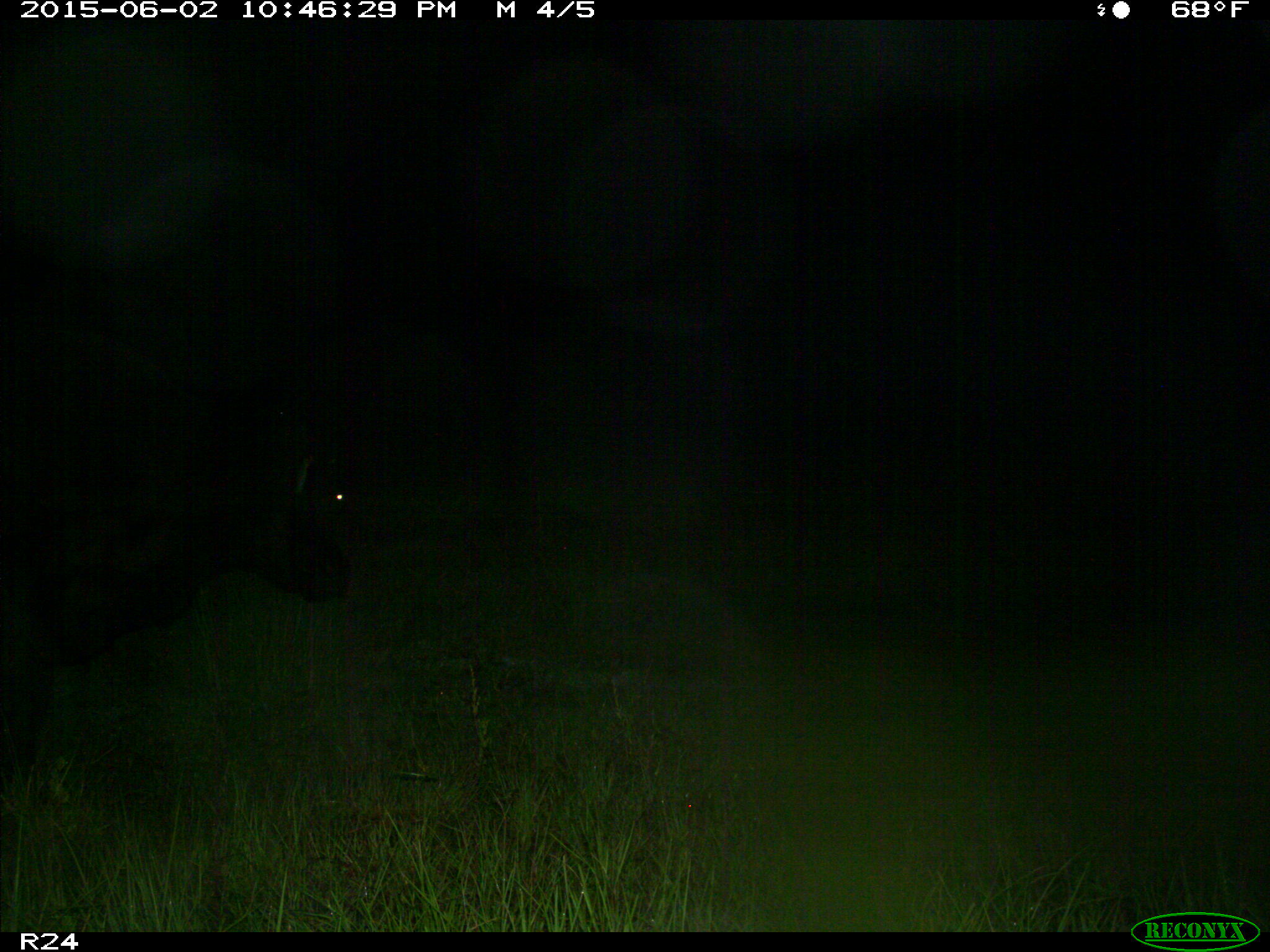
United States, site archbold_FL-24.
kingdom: Animalia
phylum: Chordata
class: Mammalia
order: Artiodactyla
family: Bovidae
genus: Bos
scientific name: Bos taurus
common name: domestic cow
Bos taurus (domestic cow).